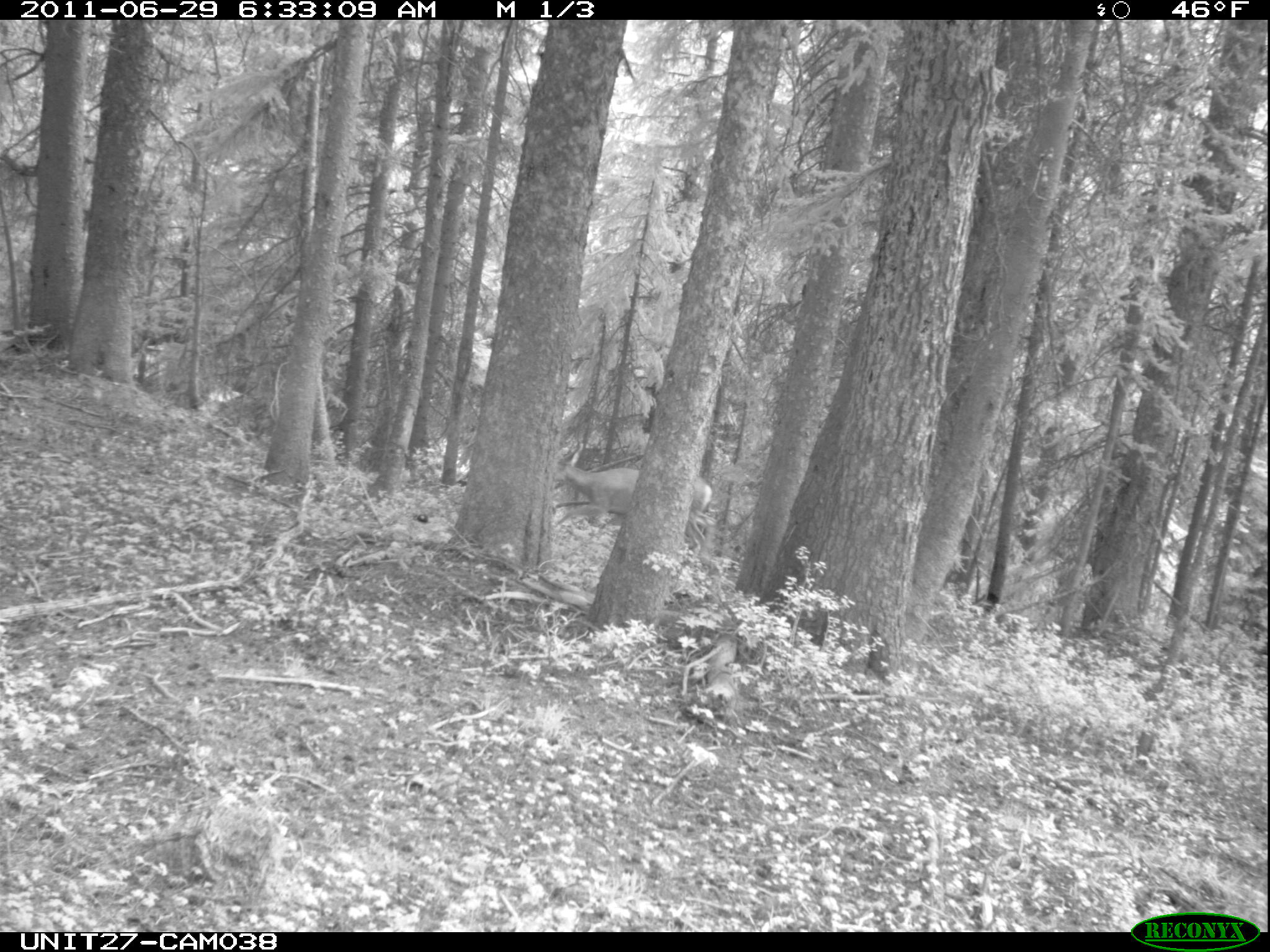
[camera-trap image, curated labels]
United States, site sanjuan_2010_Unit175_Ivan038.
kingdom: Animalia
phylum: Chordata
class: Mammalia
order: Artiodactyla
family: Cervidae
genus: Odocoileus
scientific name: Odocoileus hemionus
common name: mule deer